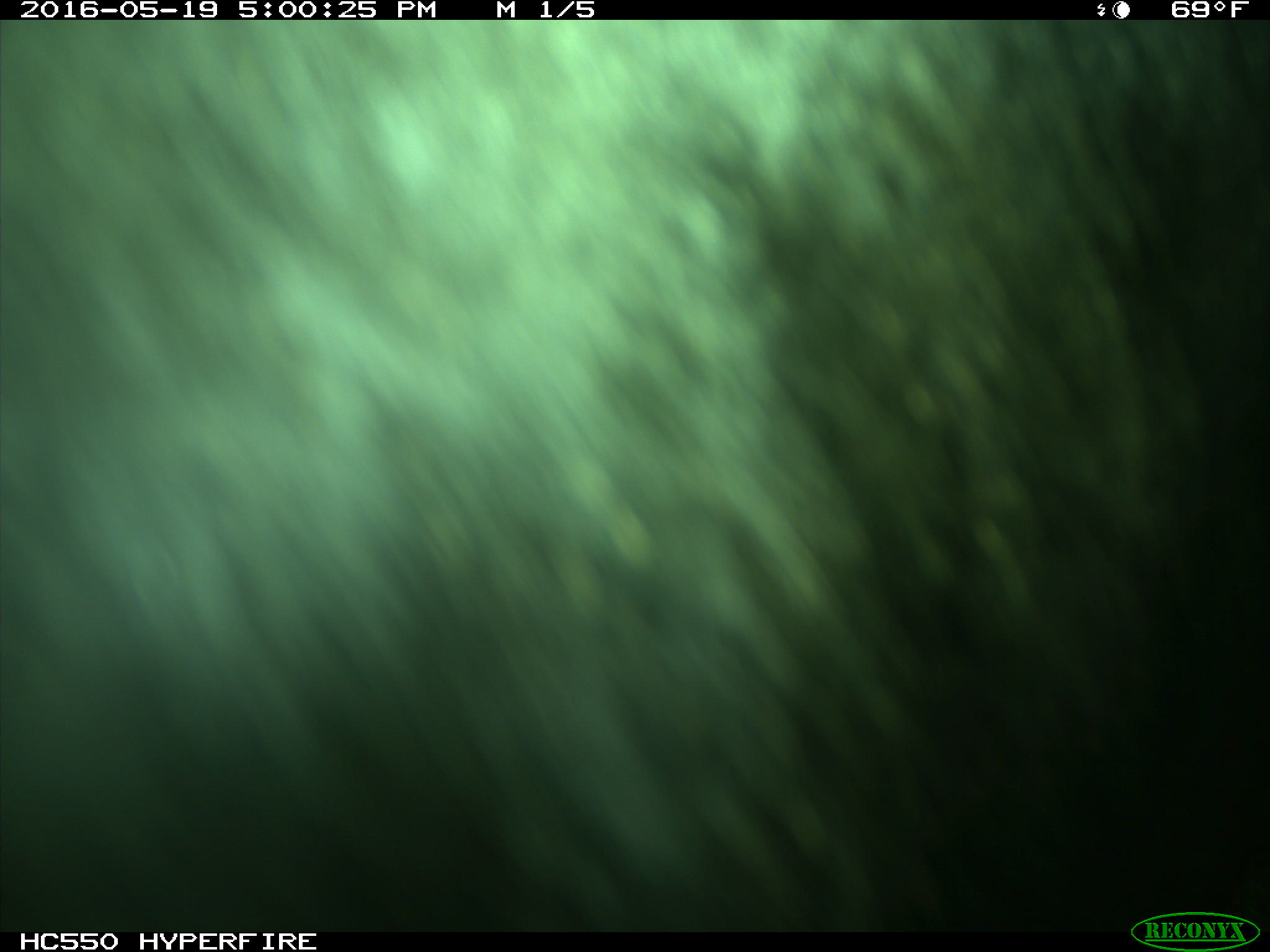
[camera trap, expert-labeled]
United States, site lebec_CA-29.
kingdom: Animalia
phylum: Chordata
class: Mammalia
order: Artiodactyla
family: Bovidae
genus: Bos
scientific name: Bos taurus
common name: domestic cow